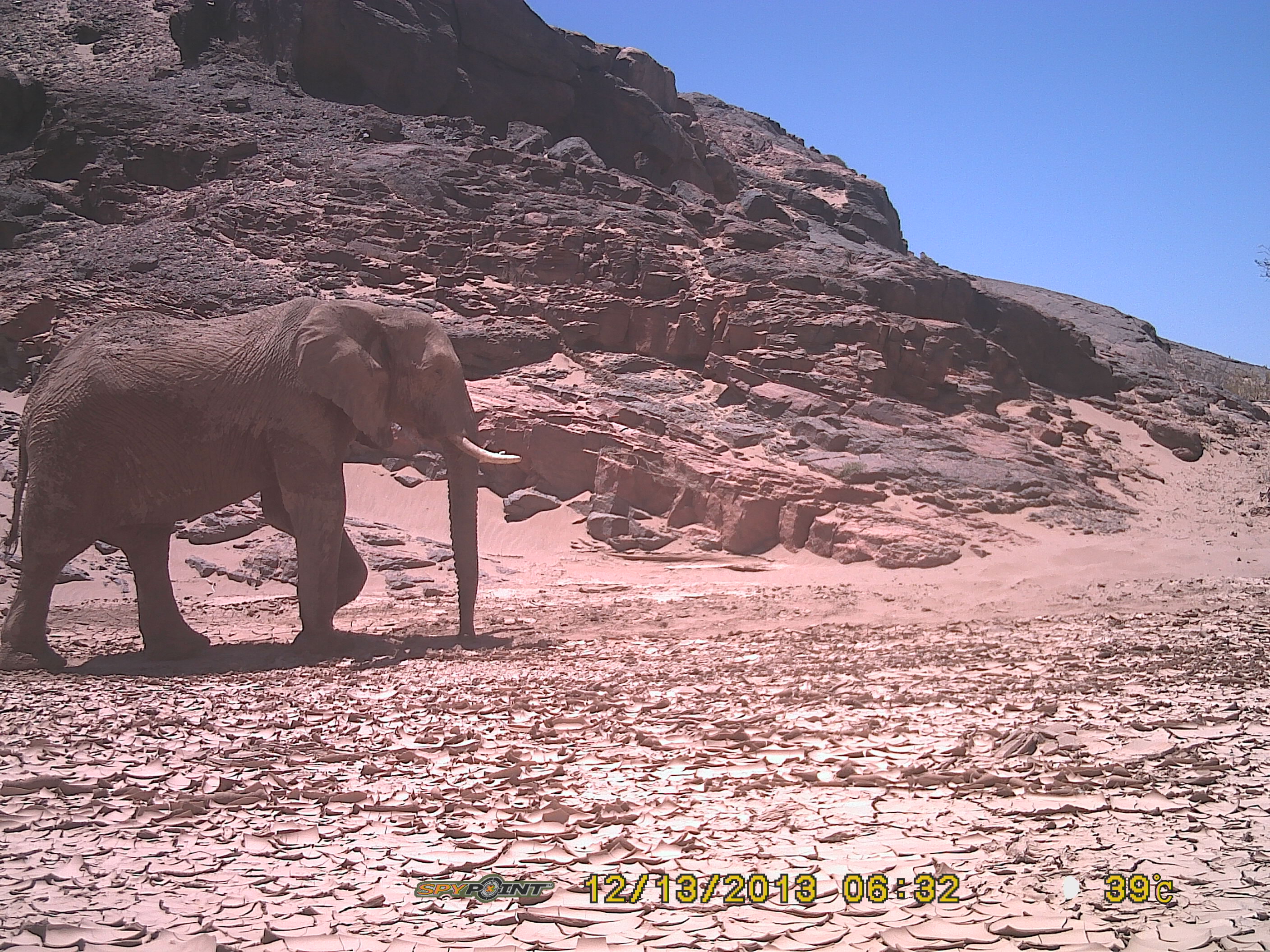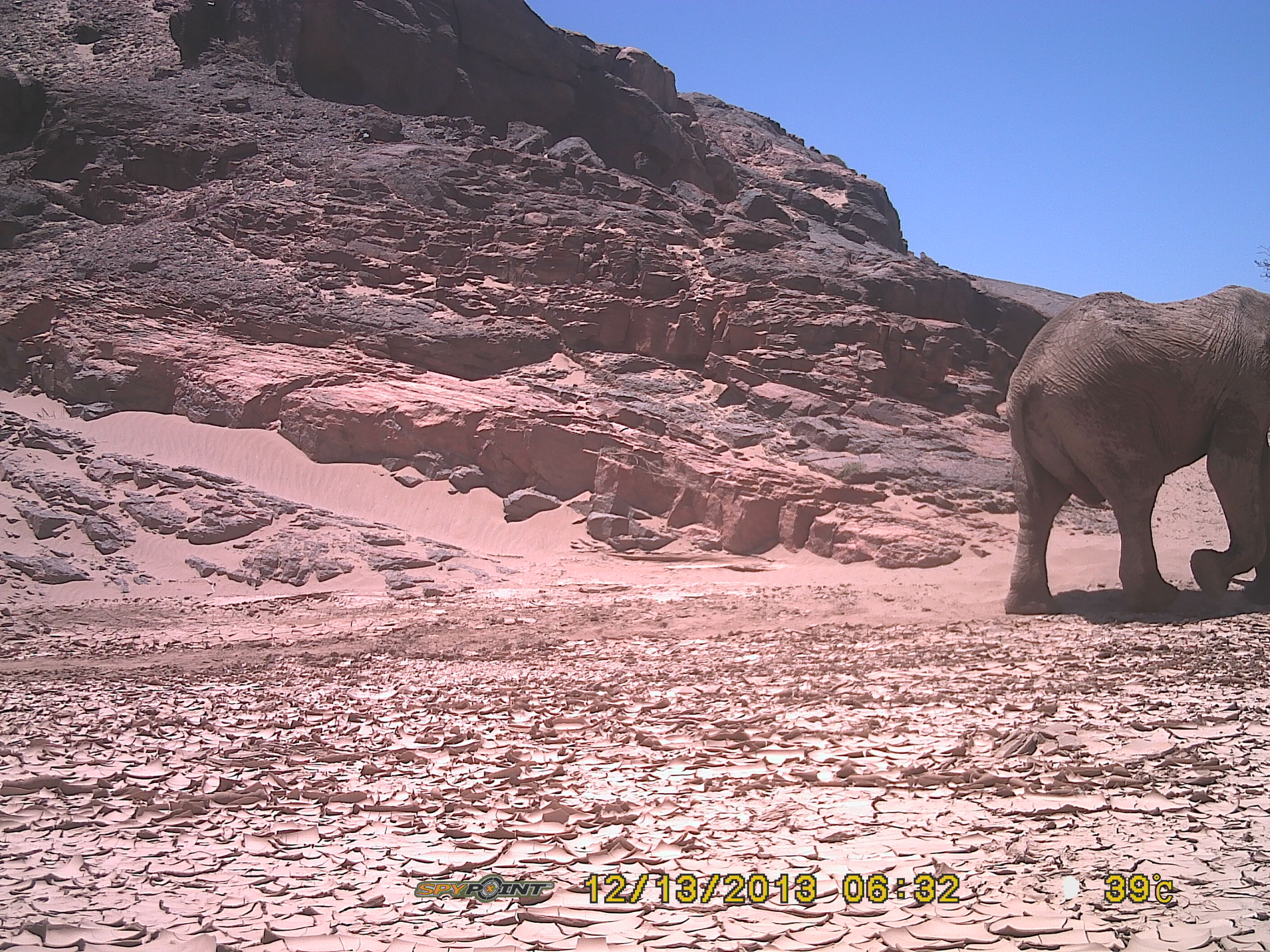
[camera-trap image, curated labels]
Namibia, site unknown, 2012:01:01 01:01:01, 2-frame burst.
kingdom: Animalia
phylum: Chordata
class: Mammalia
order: Proboscidea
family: Elephantidae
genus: Loxodonta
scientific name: Loxodonta africana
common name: african elephant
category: loxodanta africana